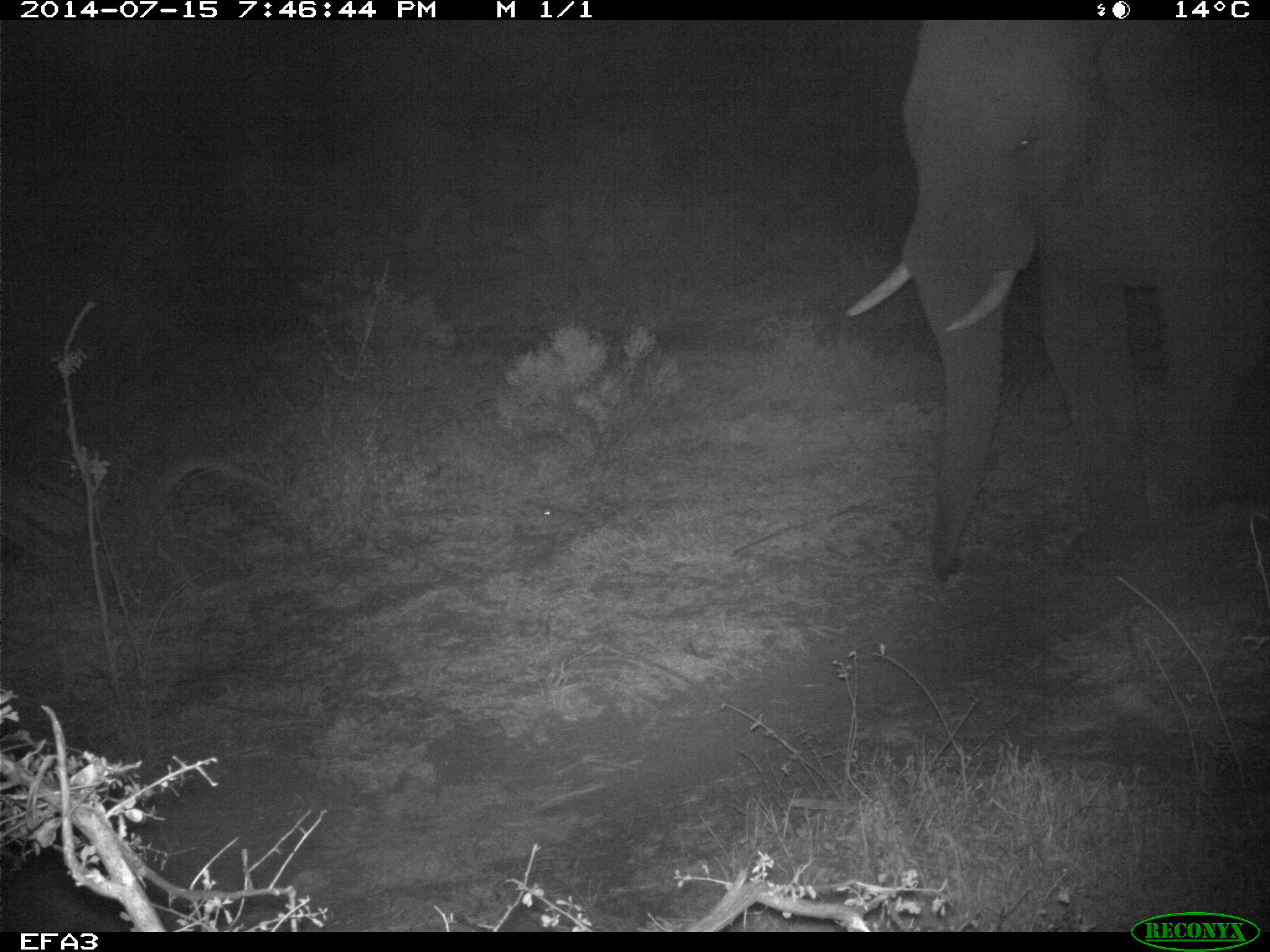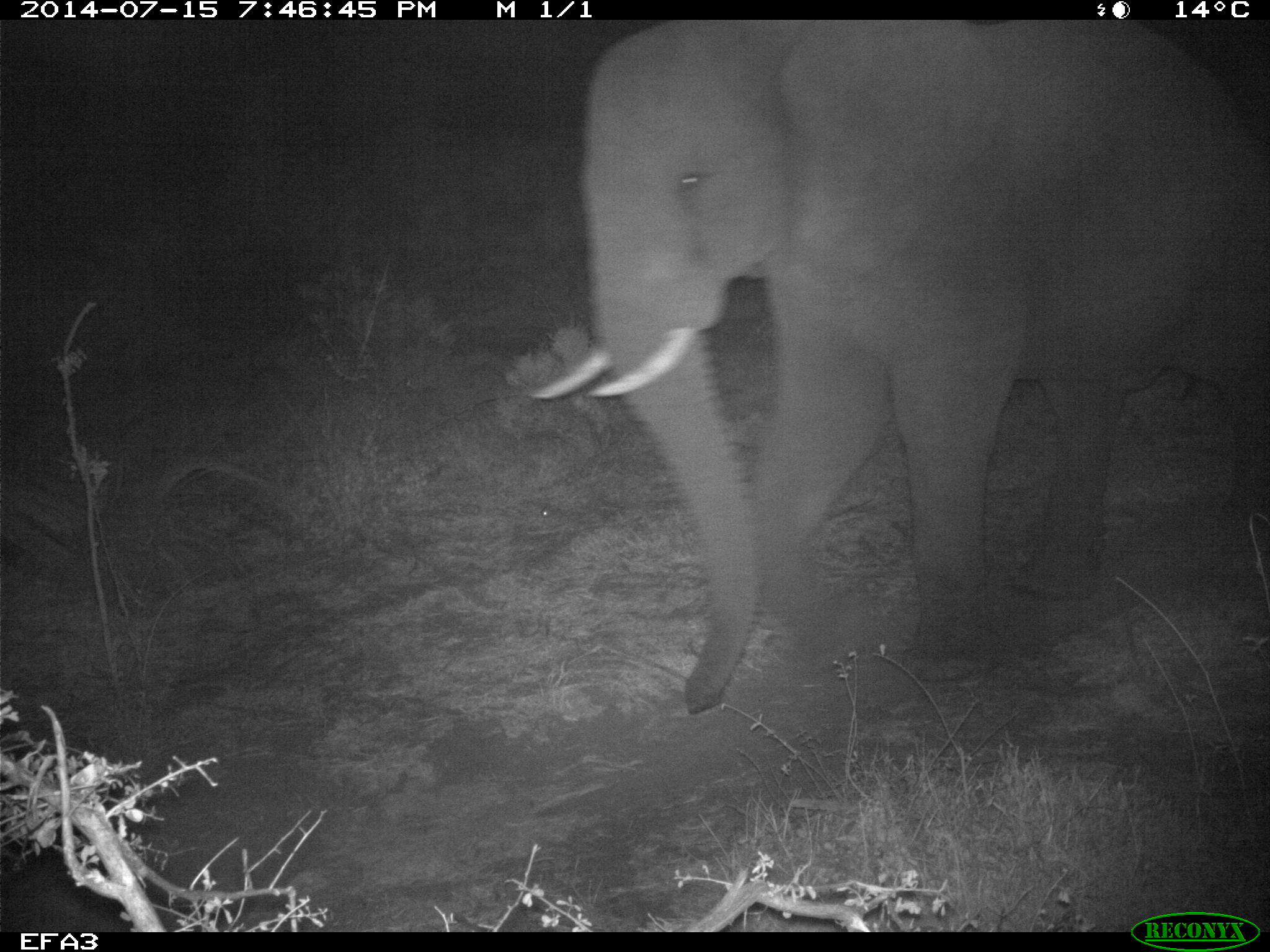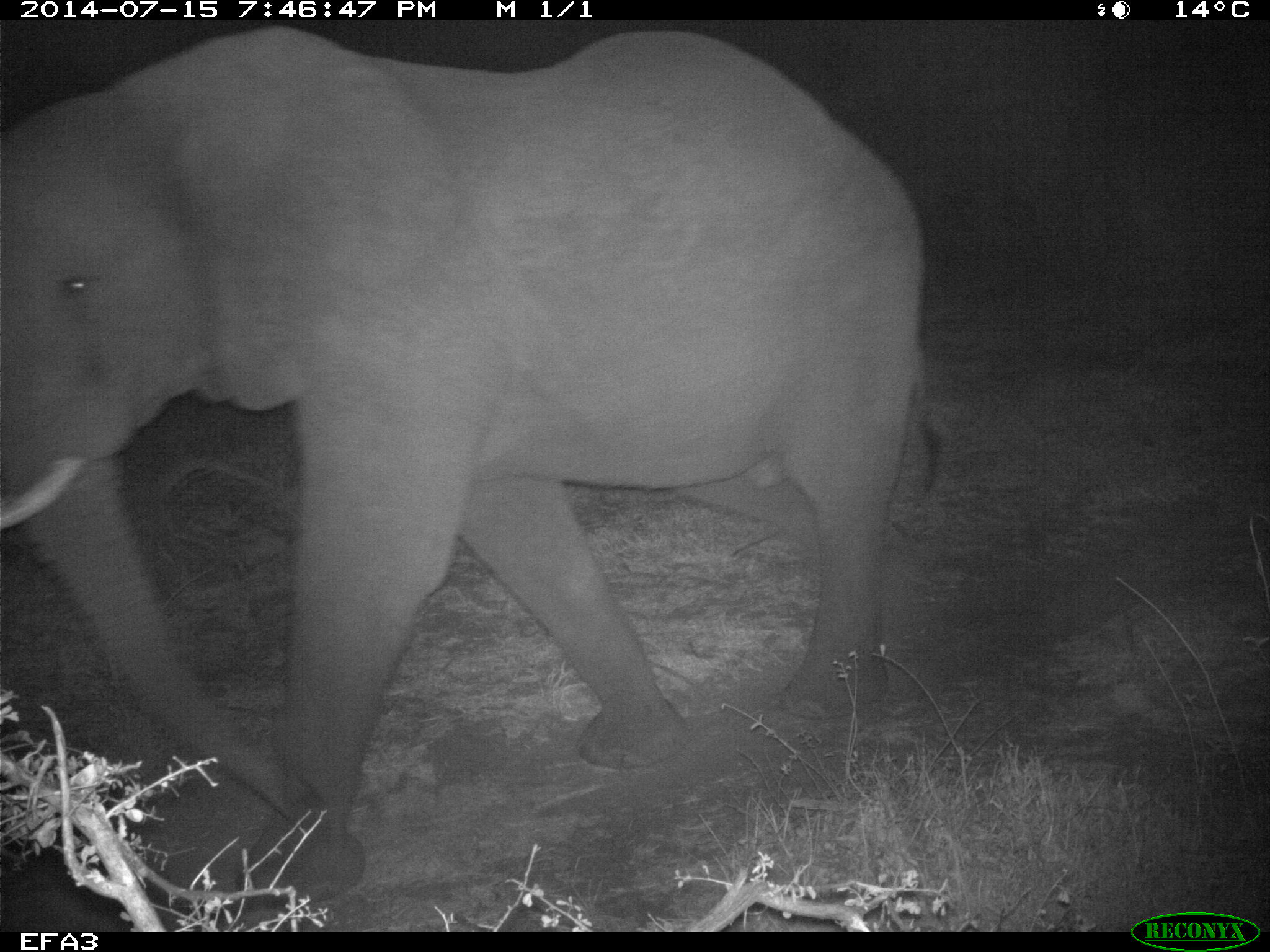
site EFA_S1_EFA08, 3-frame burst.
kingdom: Animalia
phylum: Chordata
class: Mammalia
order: Proboscidea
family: Elephantidae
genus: Loxodonta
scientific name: Loxodonta africana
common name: african bush elephant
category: elephant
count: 1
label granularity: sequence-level